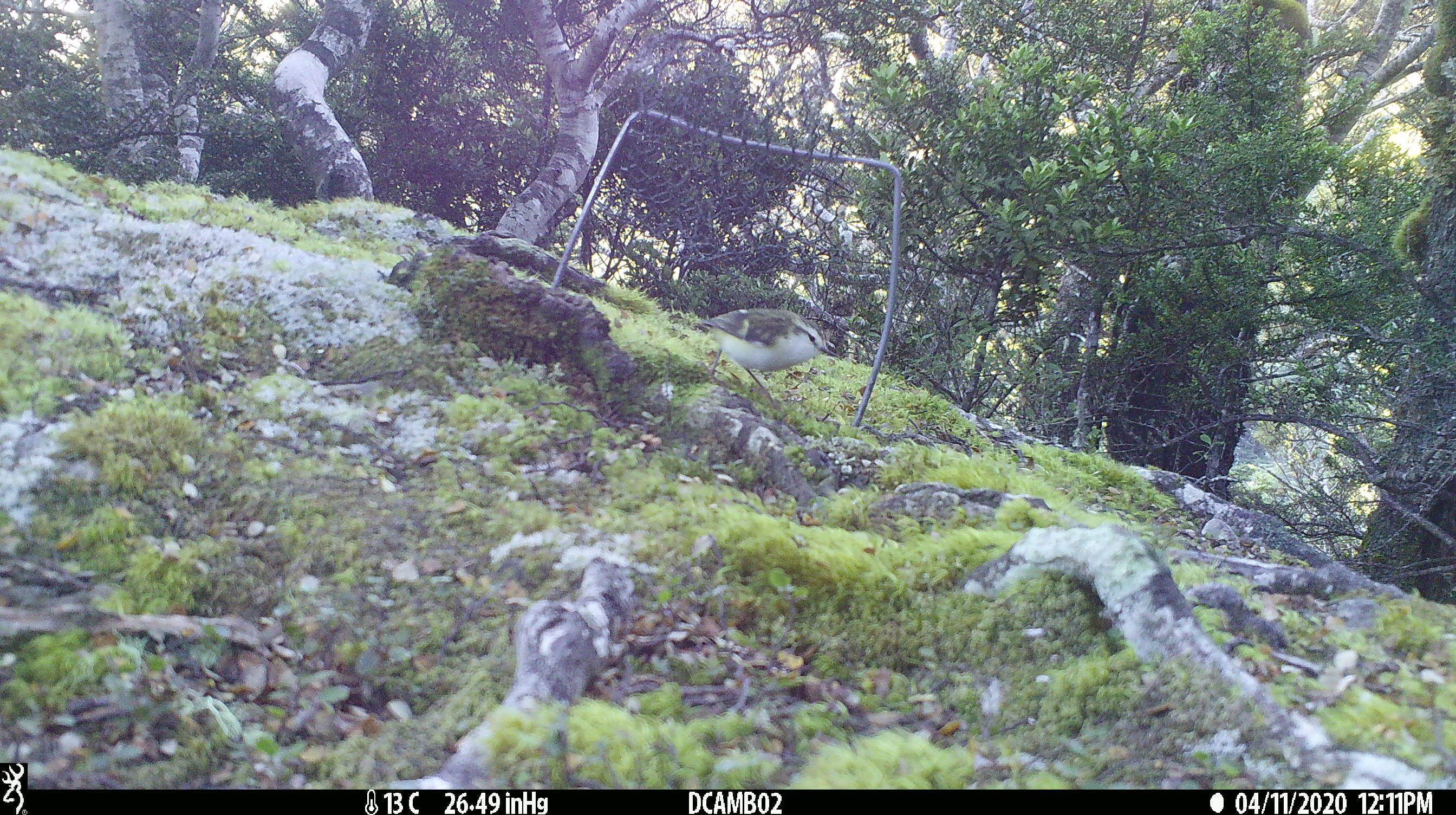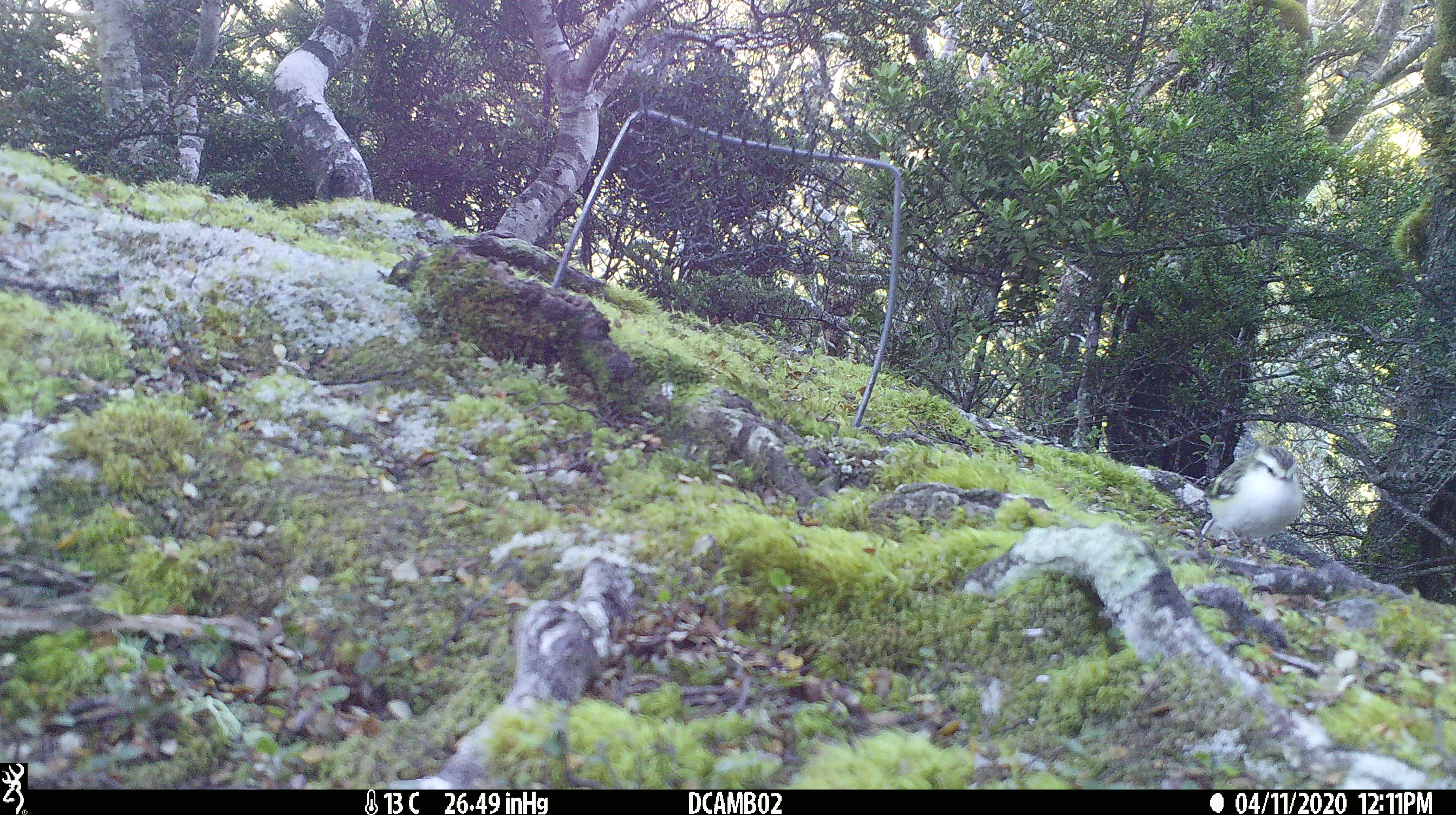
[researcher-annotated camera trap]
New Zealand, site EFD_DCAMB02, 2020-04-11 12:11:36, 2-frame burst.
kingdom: Animalia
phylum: Chordata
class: Aves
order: Passeriformes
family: Acanthisittidae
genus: Acanthisitta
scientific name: Acanthisitta chloris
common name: rifleman